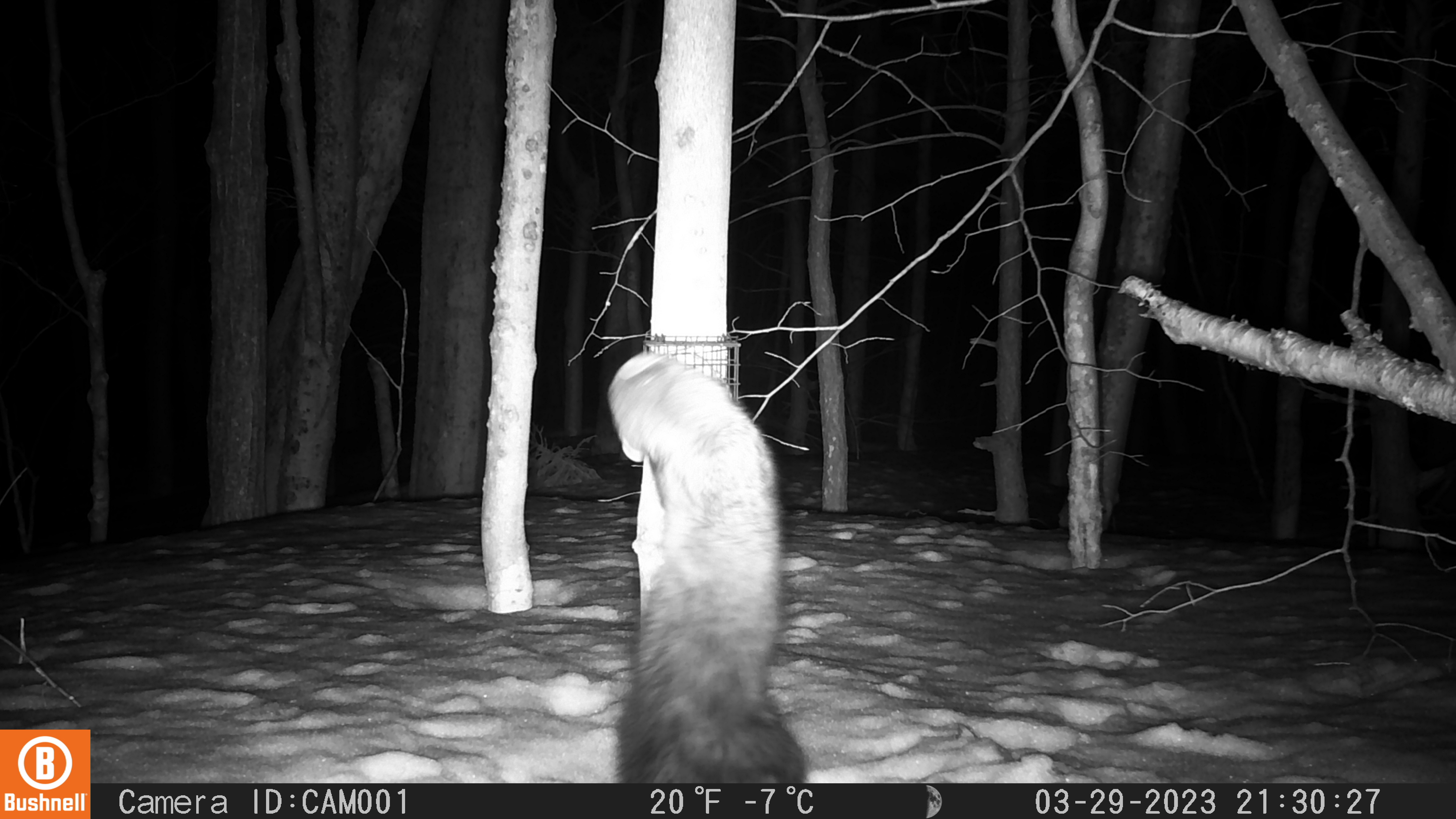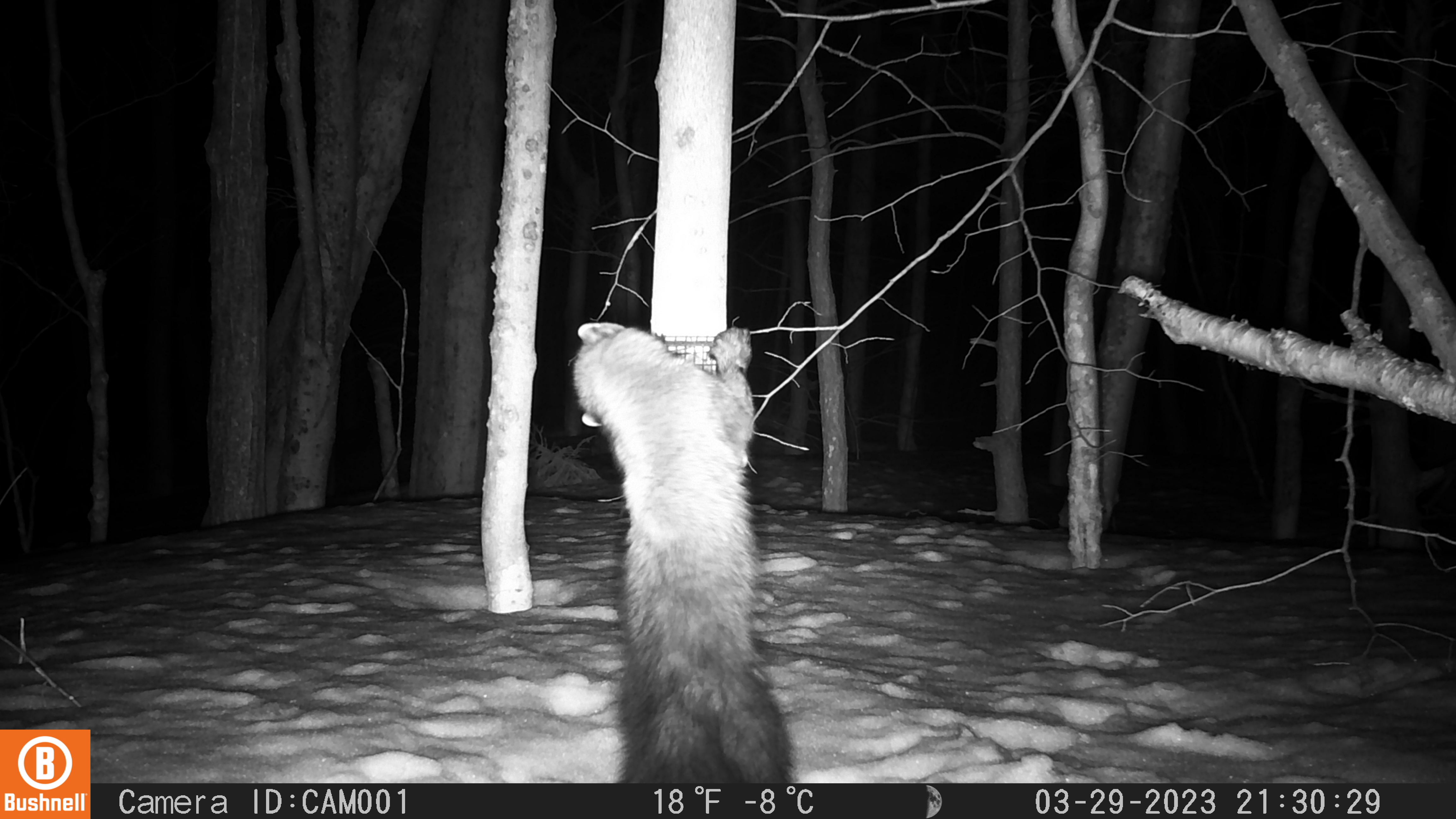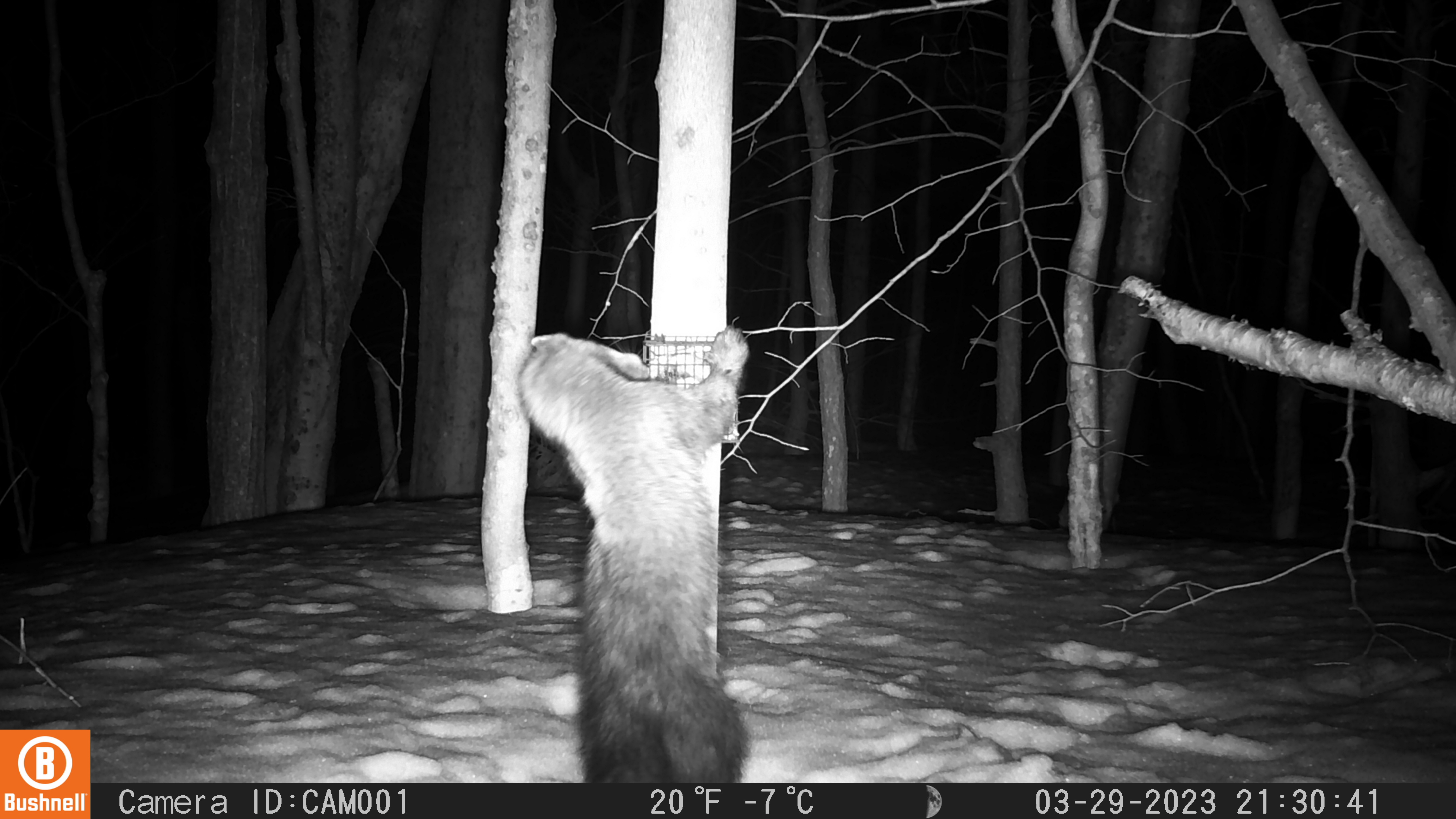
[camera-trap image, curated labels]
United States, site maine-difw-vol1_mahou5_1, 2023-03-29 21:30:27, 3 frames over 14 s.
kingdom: Animalia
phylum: Chordata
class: Mammalia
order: Carnivora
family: Mustelidae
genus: Pekania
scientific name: Pekania pennanti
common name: fisher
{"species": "fisher (Pekania pennanti)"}